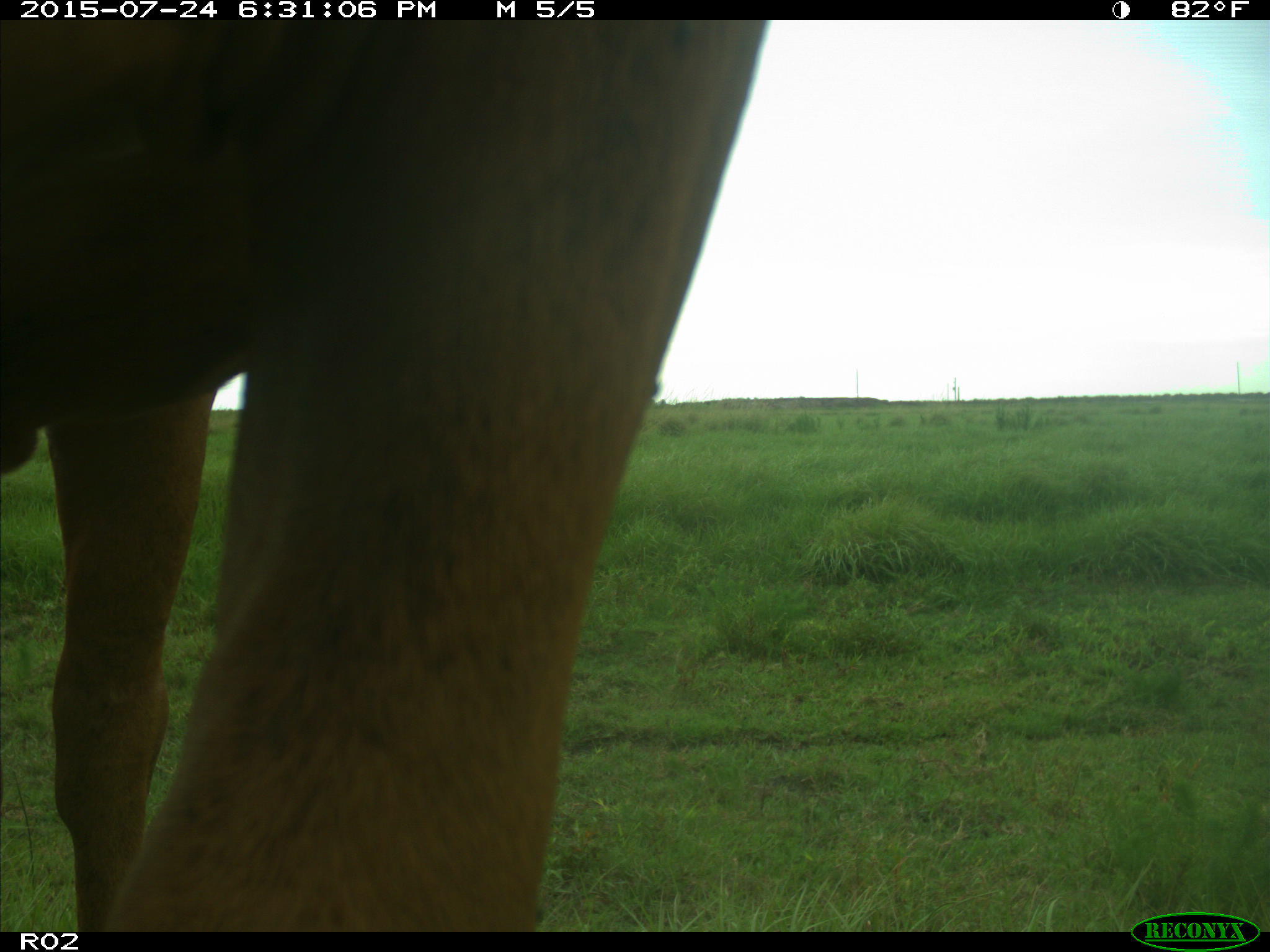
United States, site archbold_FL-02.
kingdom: Animalia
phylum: Chordata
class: Mammalia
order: Artiodactyla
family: Bovidae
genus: Bos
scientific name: Bos taurus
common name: domestic cow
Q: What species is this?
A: Bos taurus (domestic cow).